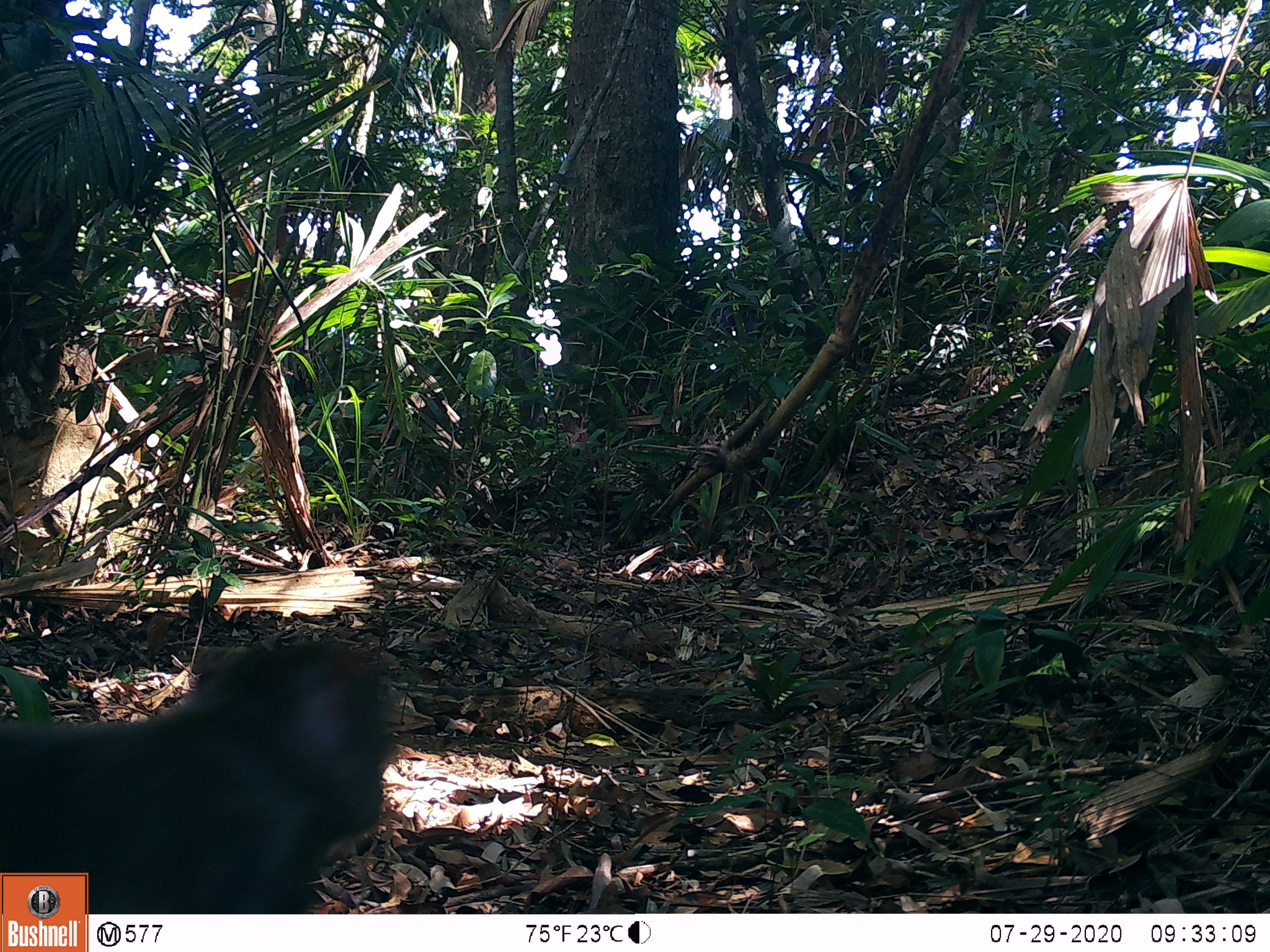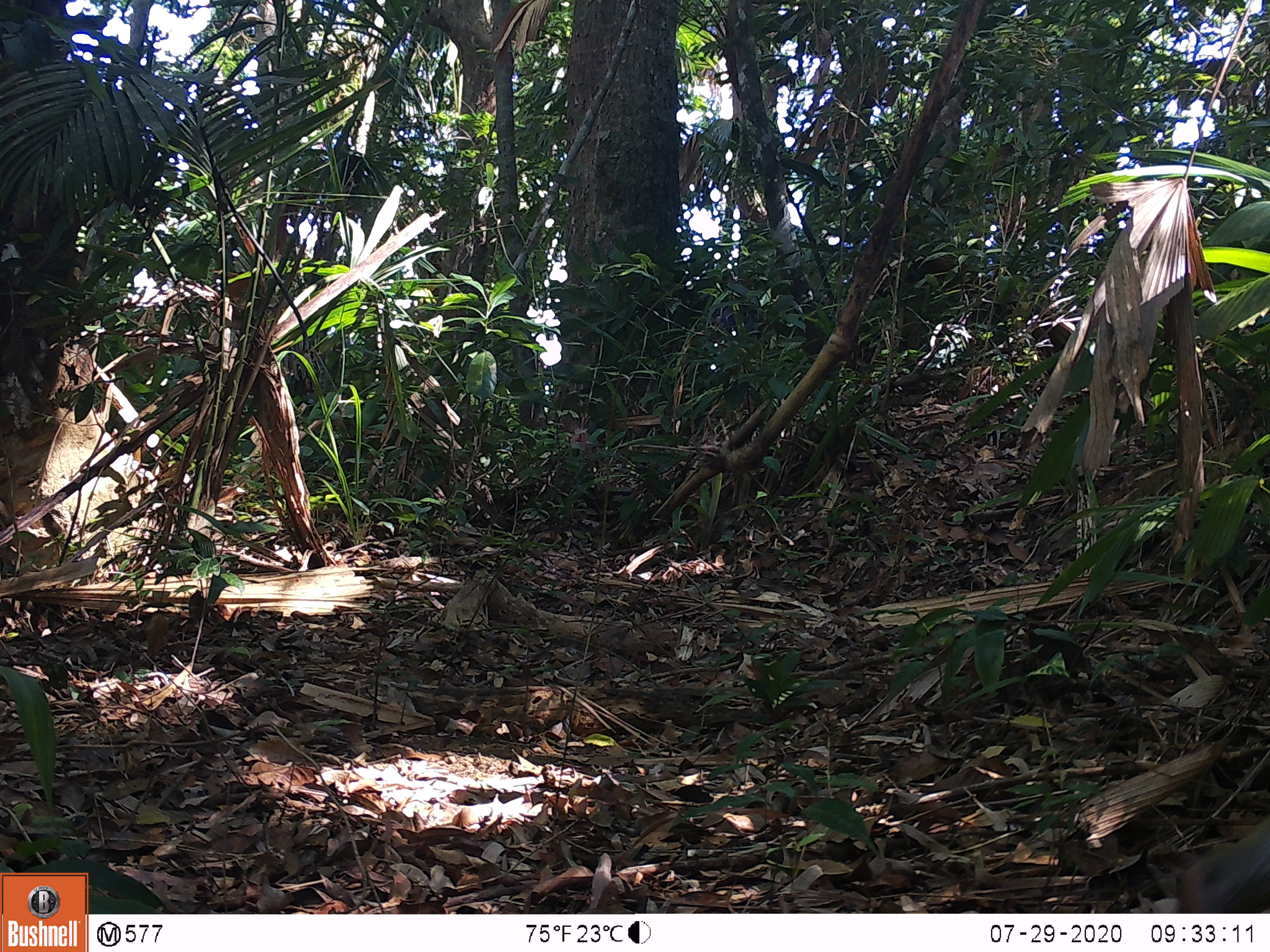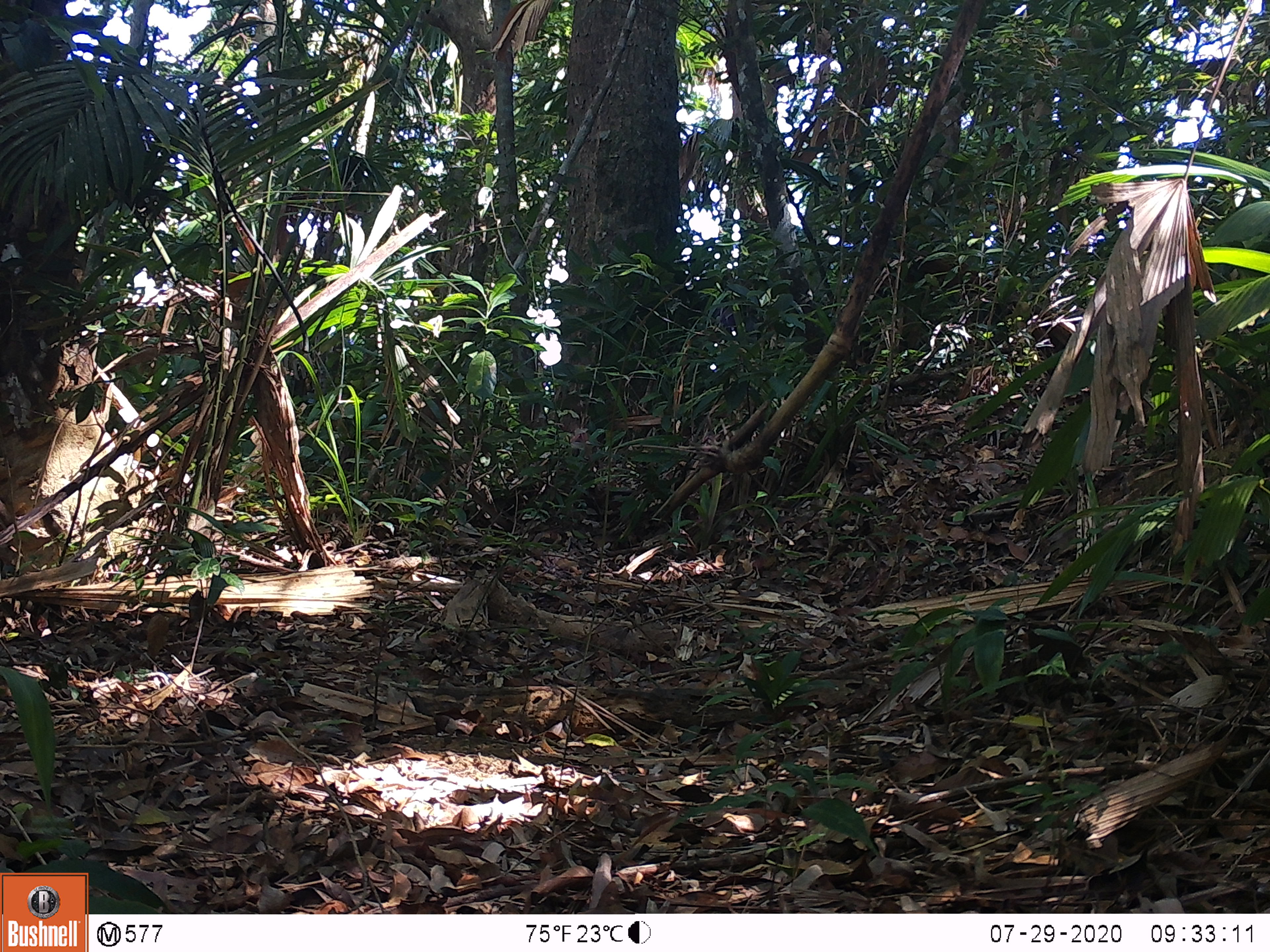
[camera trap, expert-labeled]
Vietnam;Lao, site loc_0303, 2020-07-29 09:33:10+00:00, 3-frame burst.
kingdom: Animalia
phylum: Chordata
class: Mammalia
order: Primates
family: Cercopithecidae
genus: Macaca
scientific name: Macaca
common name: macaque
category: unidentified macaque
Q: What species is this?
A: Unidentified macaque (macaque) (Macaca).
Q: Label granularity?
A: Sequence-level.